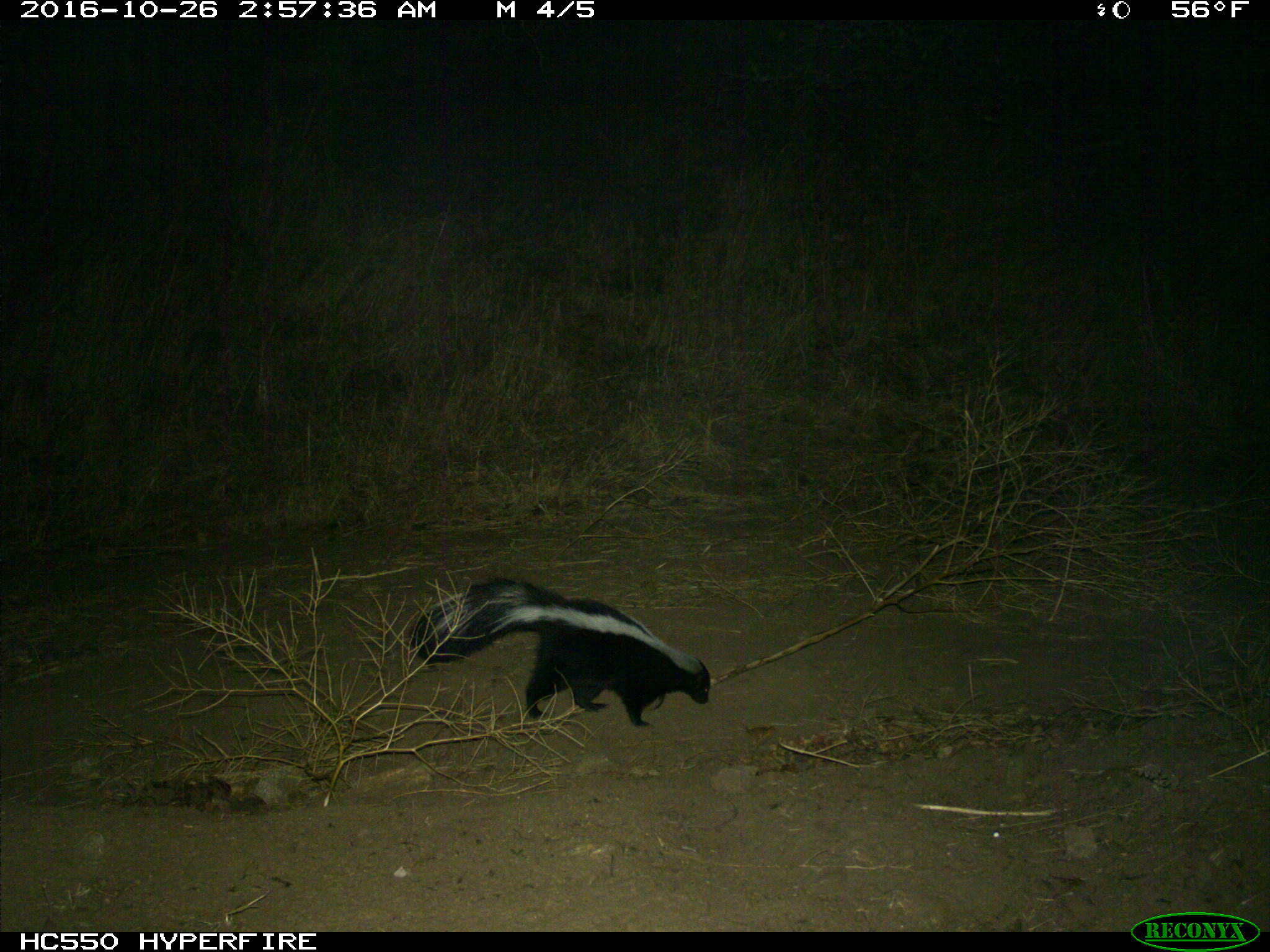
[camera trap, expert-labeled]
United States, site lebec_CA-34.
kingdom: Animalia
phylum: Chordata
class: Mammalia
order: Carnivora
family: Mephitidae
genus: Mephitis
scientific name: Mephitis mephitis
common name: striped skunk